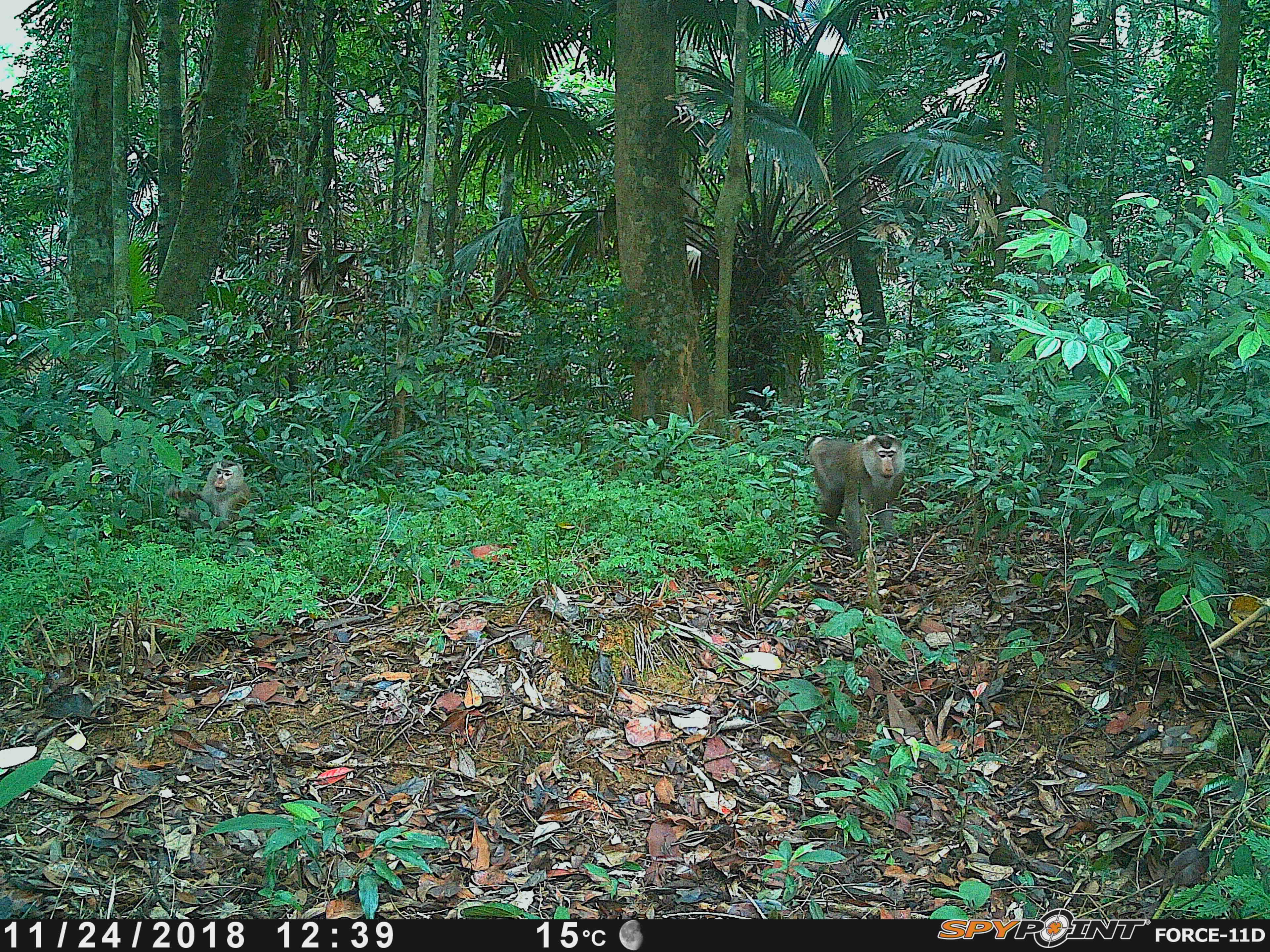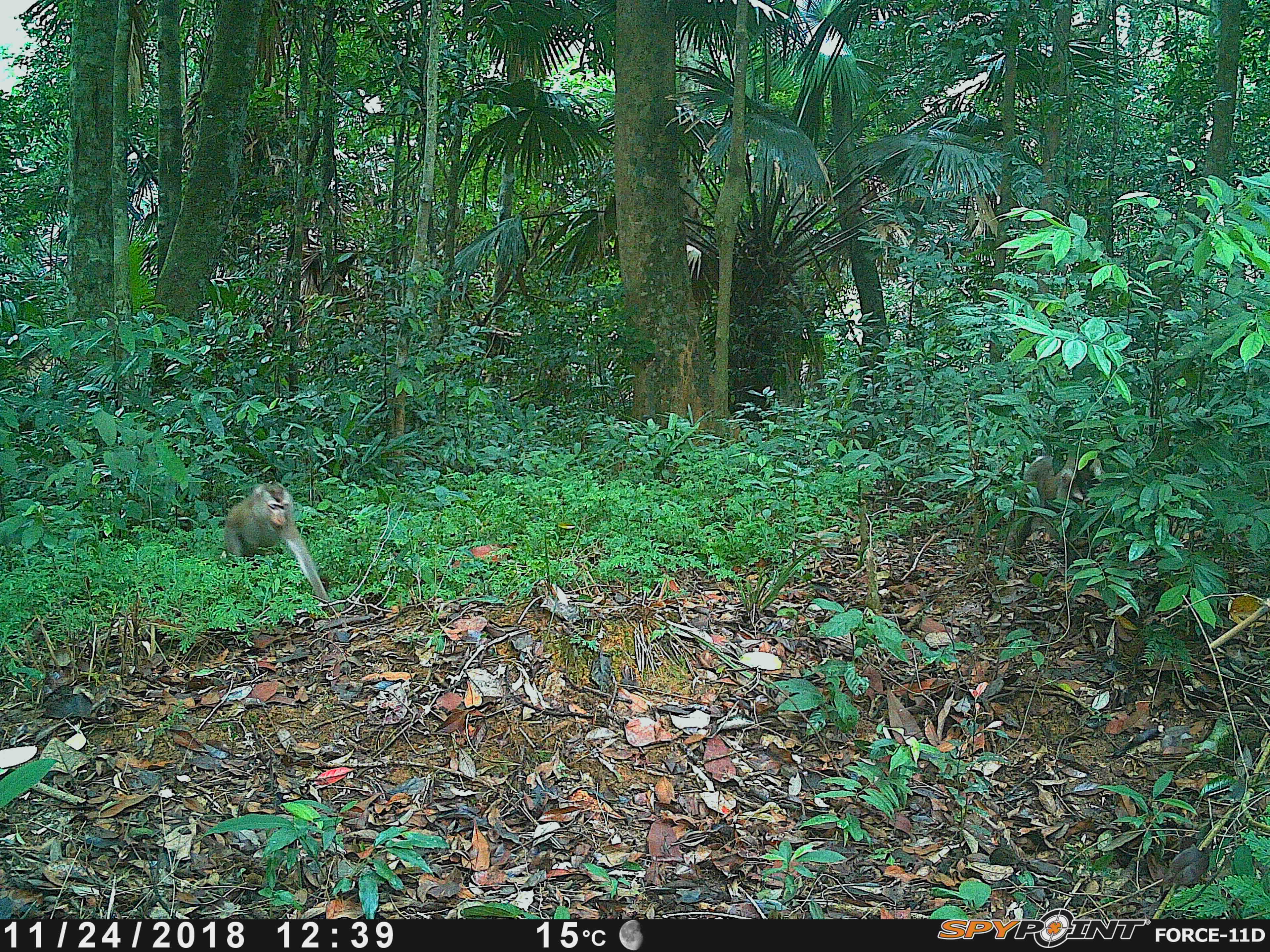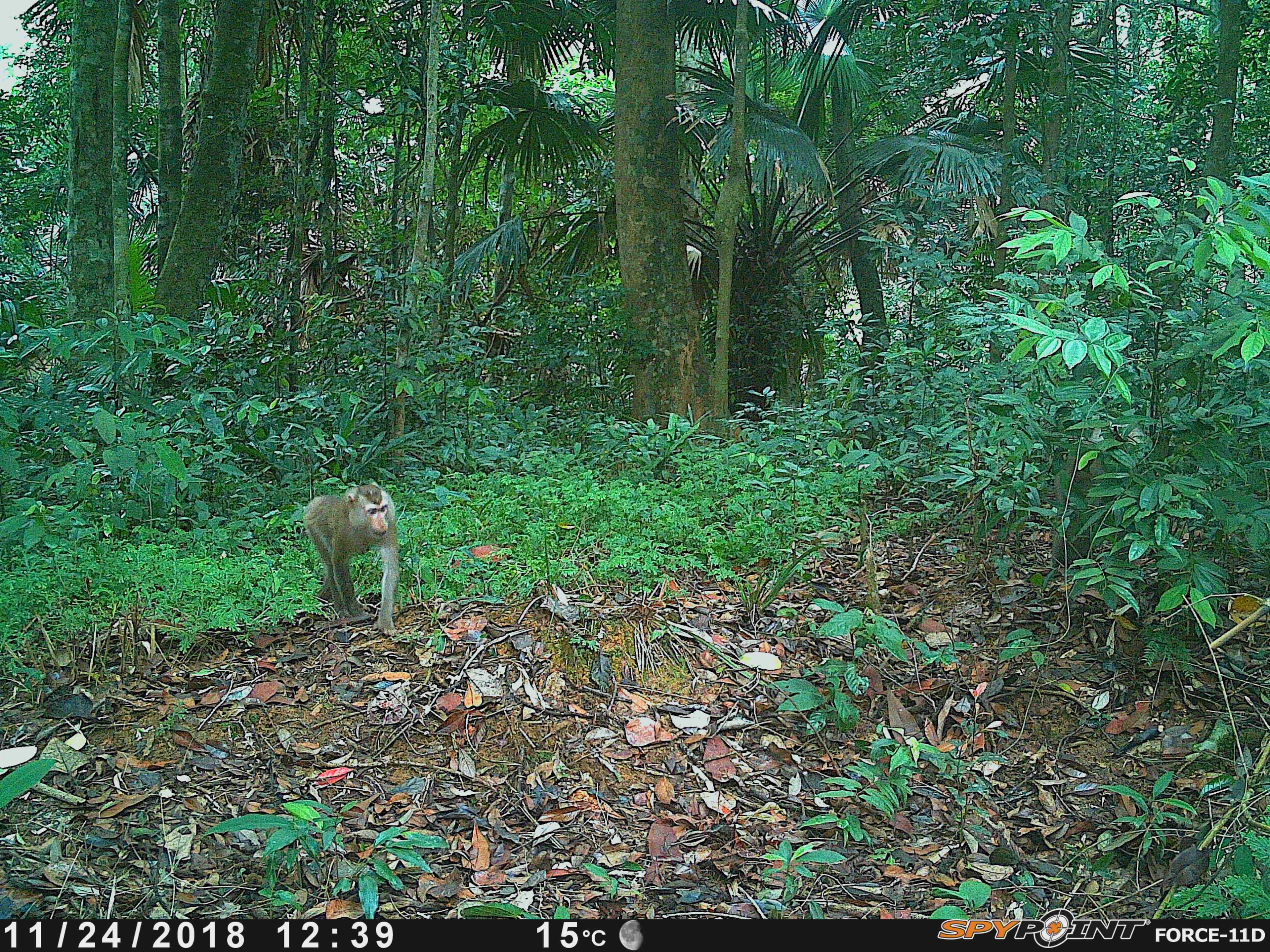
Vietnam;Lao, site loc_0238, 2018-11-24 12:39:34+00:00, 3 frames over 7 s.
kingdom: Animalia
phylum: Chordata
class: Mammalia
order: Primates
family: Cercopithecidae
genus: Macaca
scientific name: Macaca nemestrina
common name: pig-tailed macaque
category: pig tailed macaque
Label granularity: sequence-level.